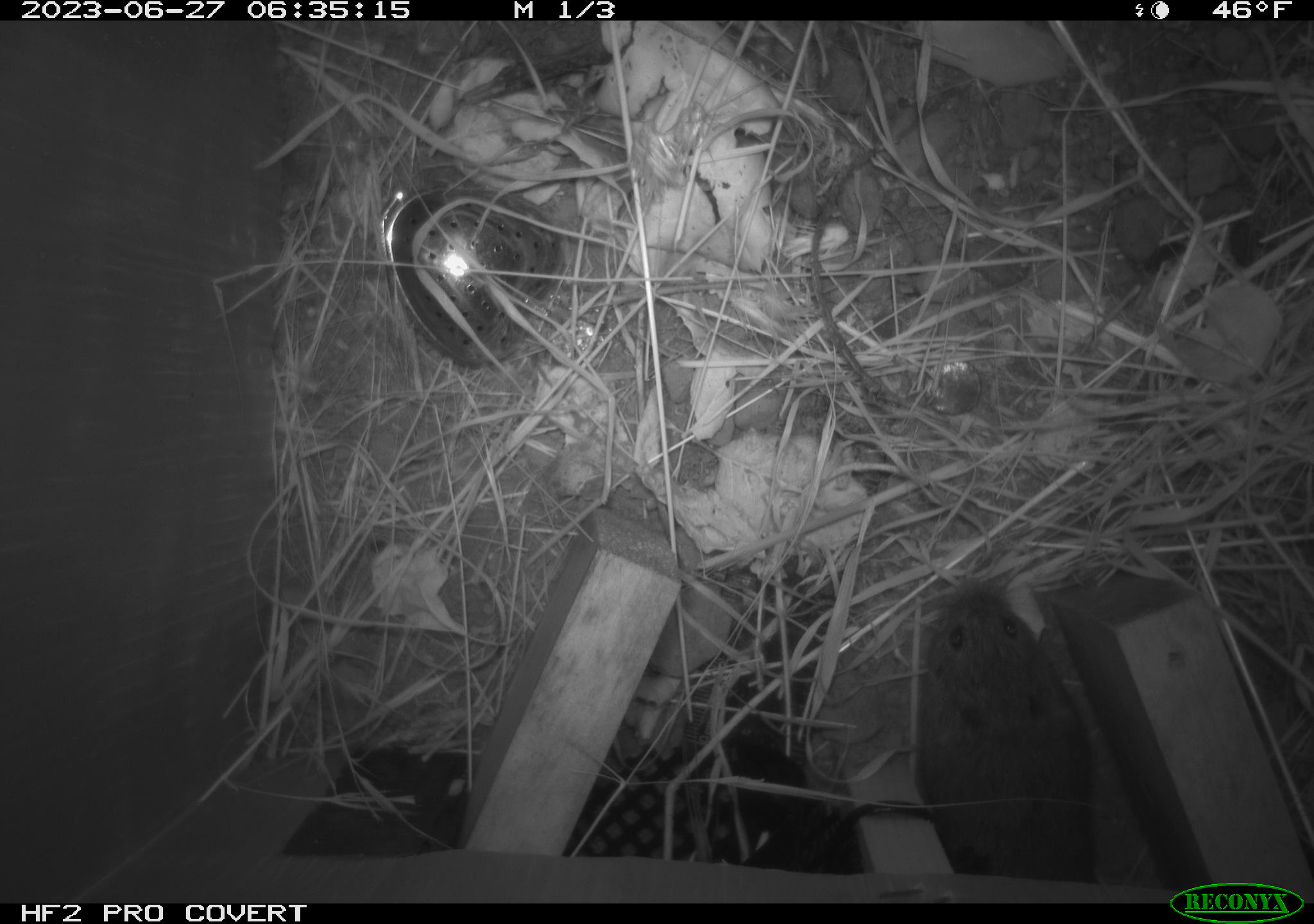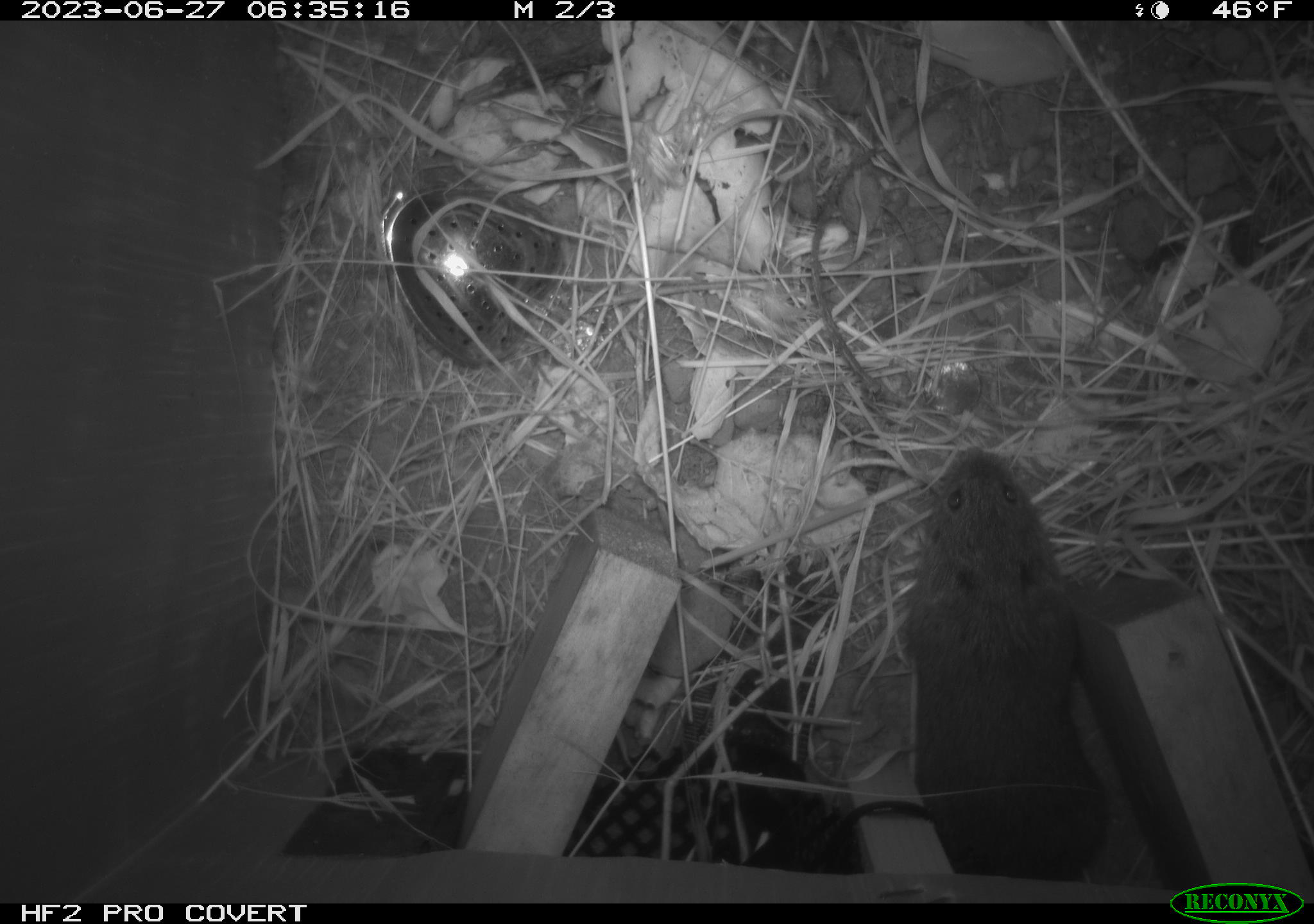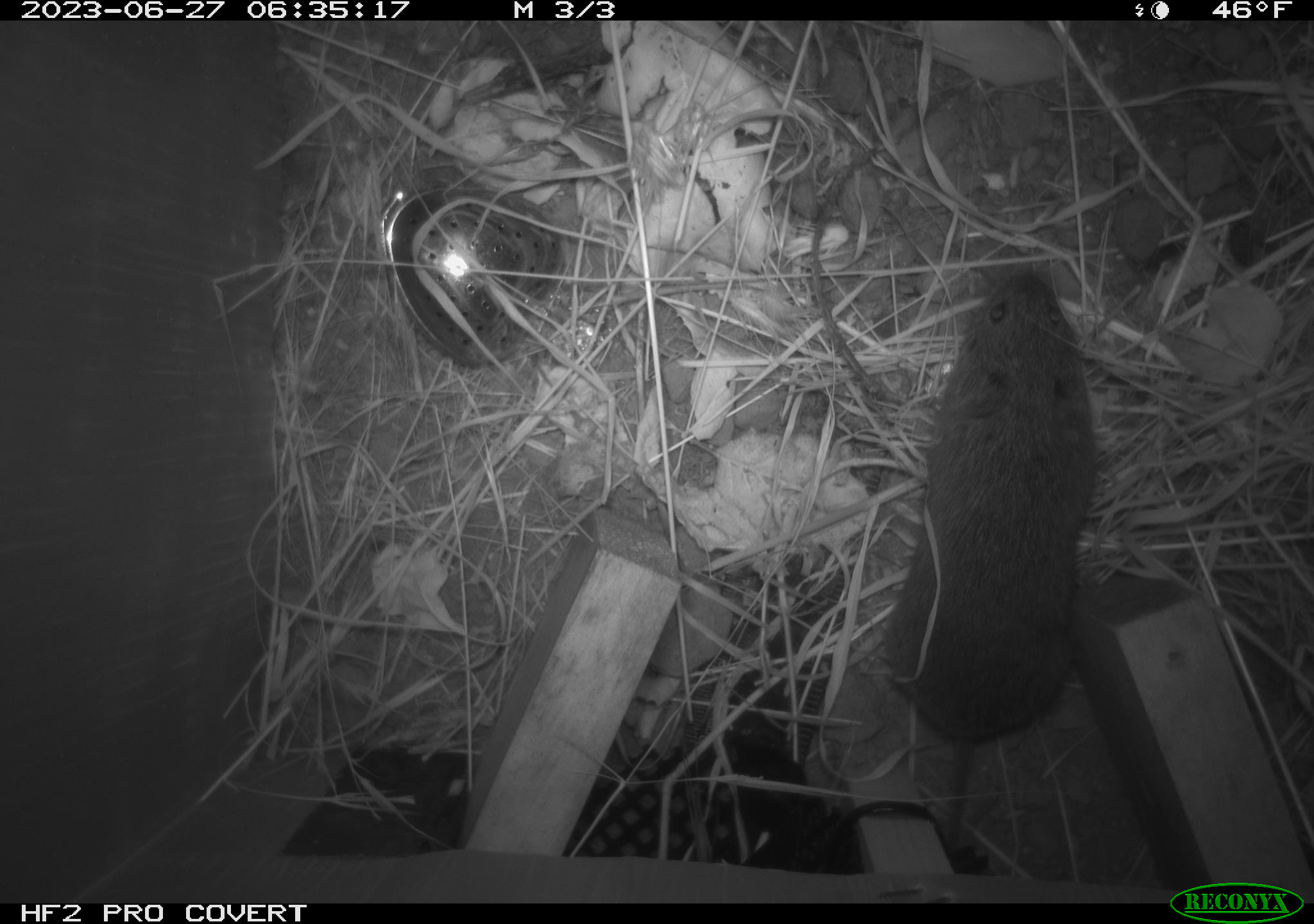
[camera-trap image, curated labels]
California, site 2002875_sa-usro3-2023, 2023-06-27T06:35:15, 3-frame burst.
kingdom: Animalia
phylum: Chordata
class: Mammalia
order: Rodentia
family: Cricetidae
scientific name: Arvicolinae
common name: voles, lemmings, and muskrats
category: arvicolinae subfamily